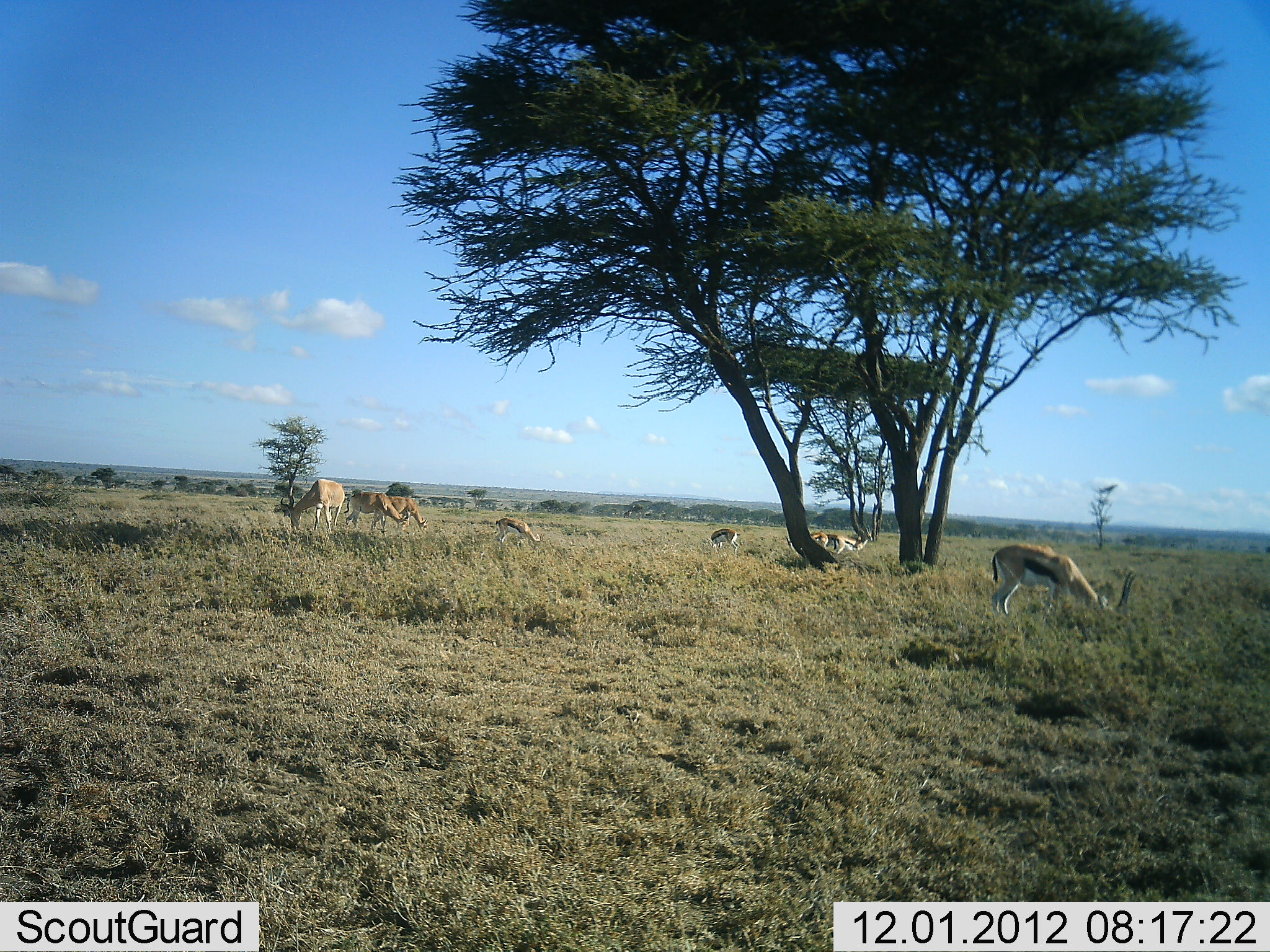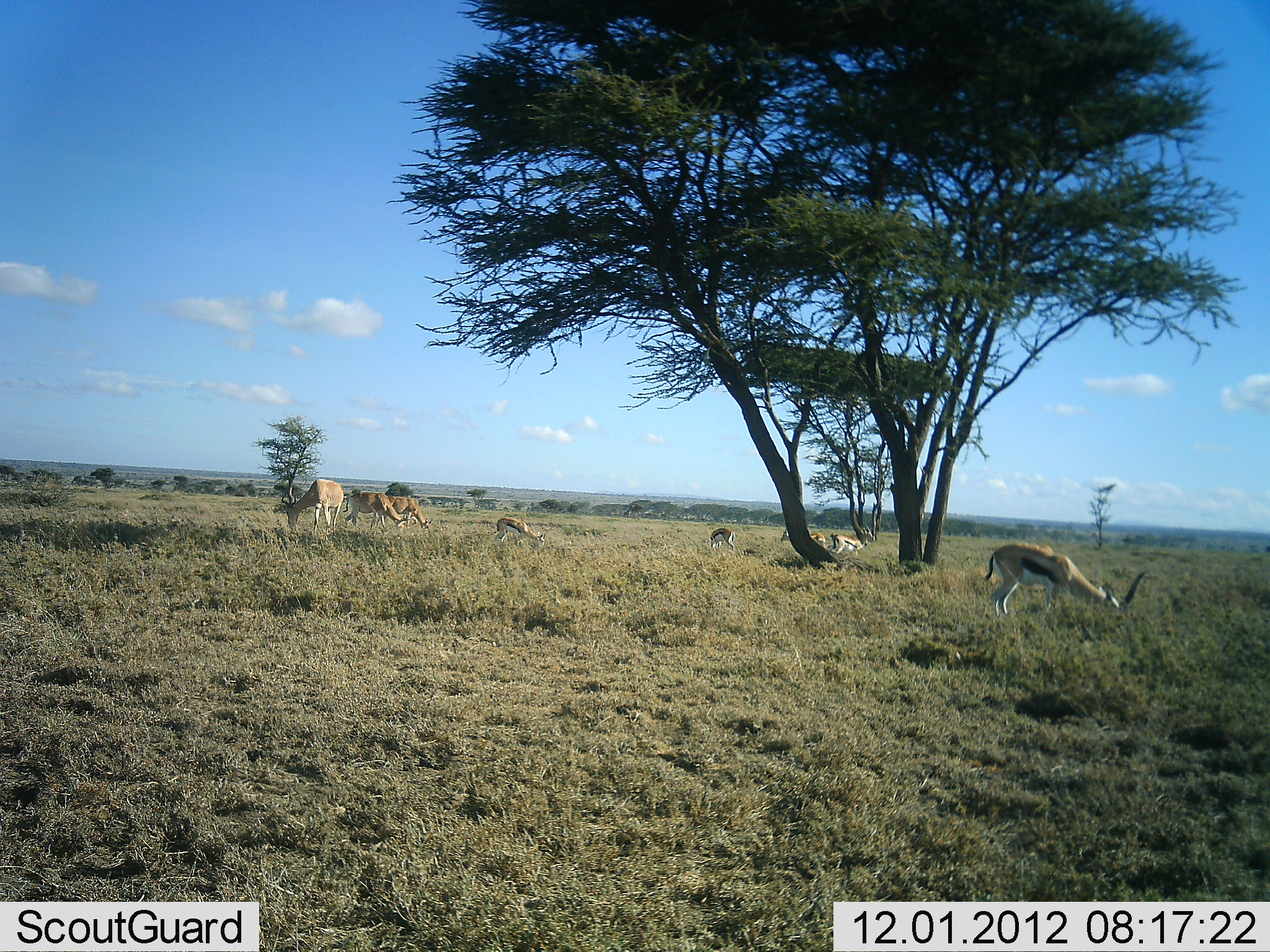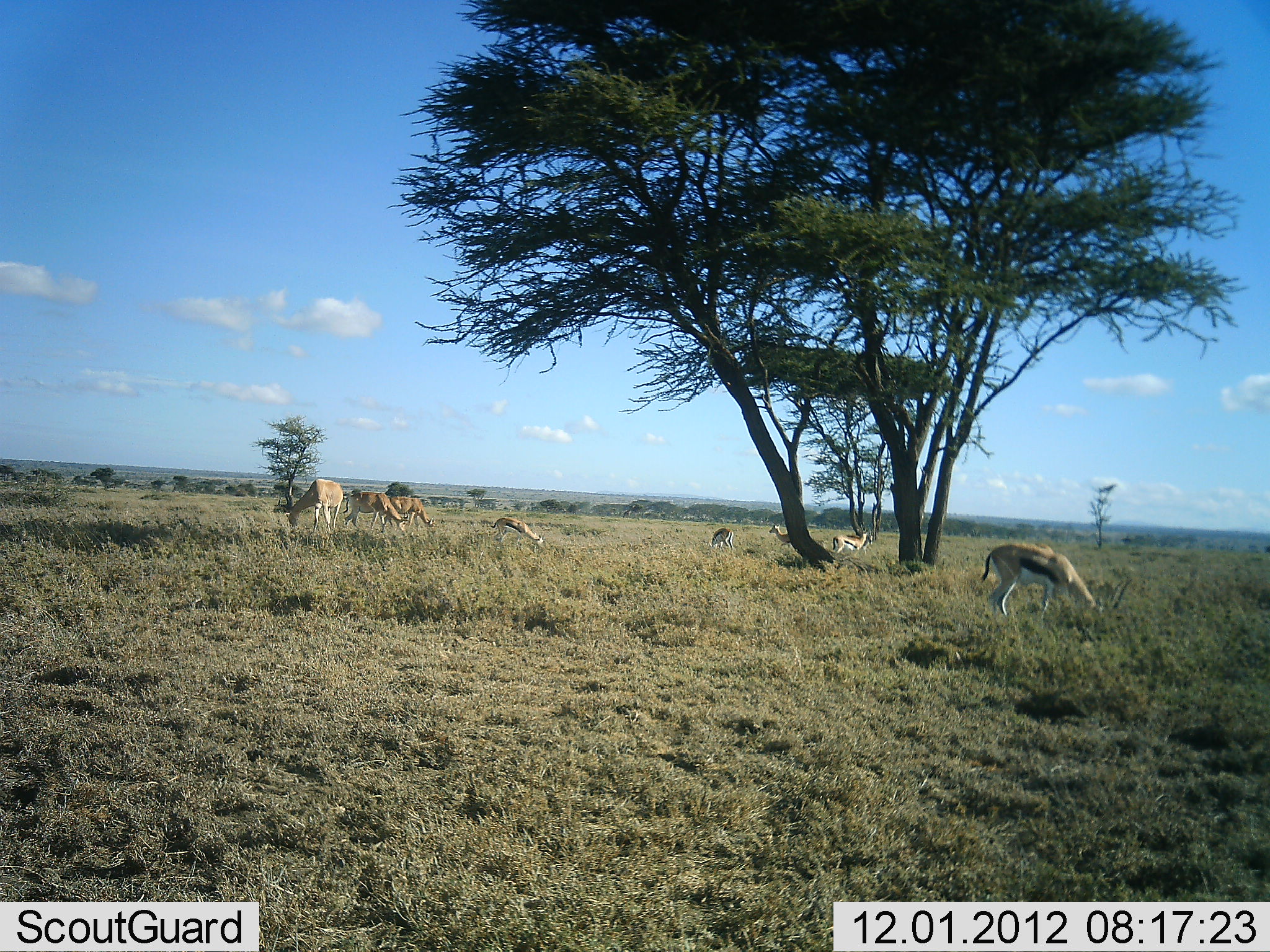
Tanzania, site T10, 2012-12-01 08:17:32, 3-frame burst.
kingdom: Animalia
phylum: Chordata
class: Mammalia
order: Artiodactyla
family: Bovidae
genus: Eudorcas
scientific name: Eudorcas thomsonii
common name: thomson's gazelle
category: gazellethomsons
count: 6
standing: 46%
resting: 0%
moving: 4%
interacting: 0%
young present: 8%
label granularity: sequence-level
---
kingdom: Animalia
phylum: Chordata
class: Mammalia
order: Artiodactyla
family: Bovidae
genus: Alcelaphus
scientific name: Alcelaphus buselaphus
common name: hartebeest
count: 3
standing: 17%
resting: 0%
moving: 0%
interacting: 0%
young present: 0%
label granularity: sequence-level